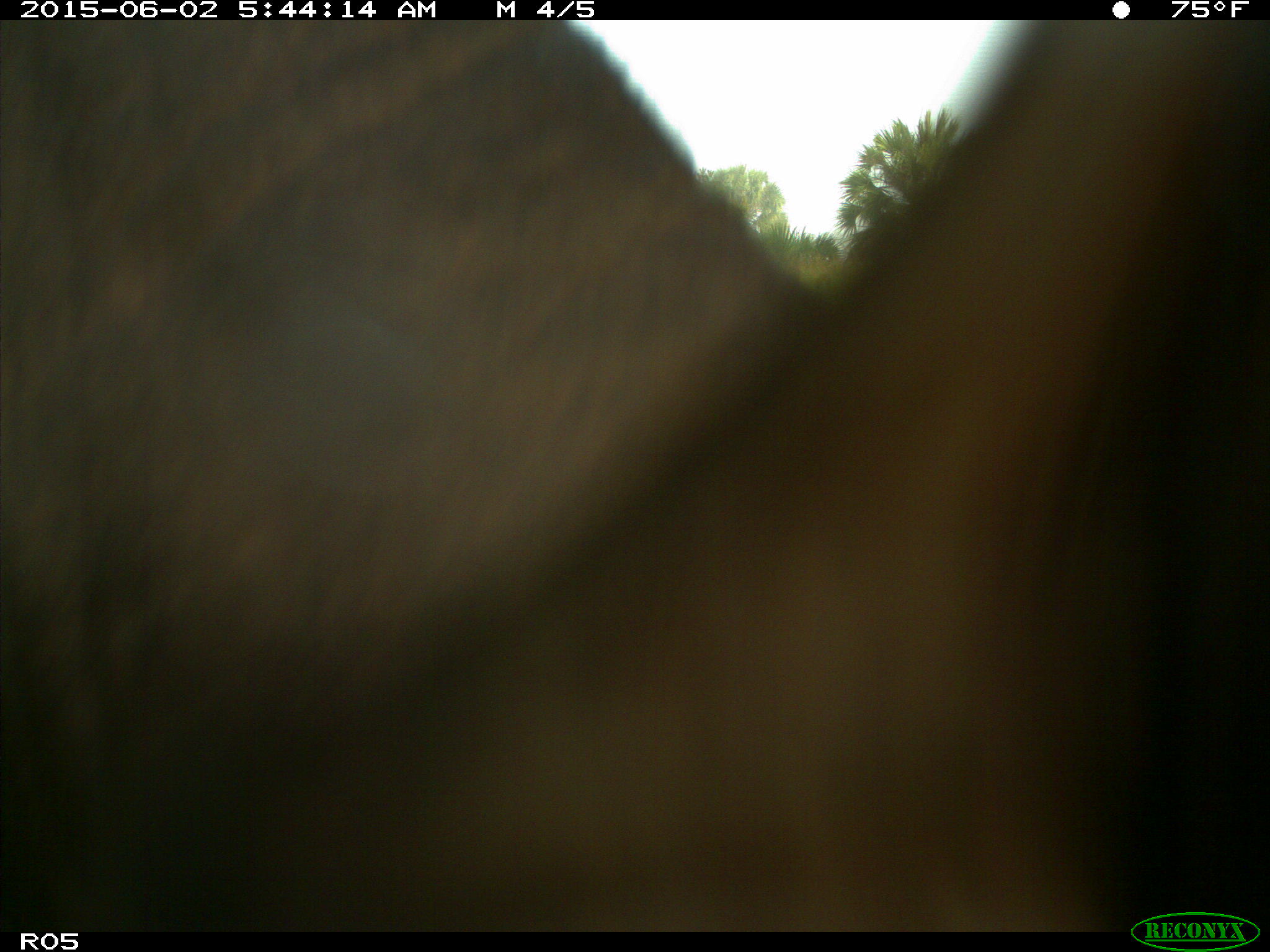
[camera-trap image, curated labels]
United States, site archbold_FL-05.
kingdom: Animalia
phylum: Chordata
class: Mammalia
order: Artiodactyla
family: Bovidae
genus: Bos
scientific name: Bos taurus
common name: domestic cow